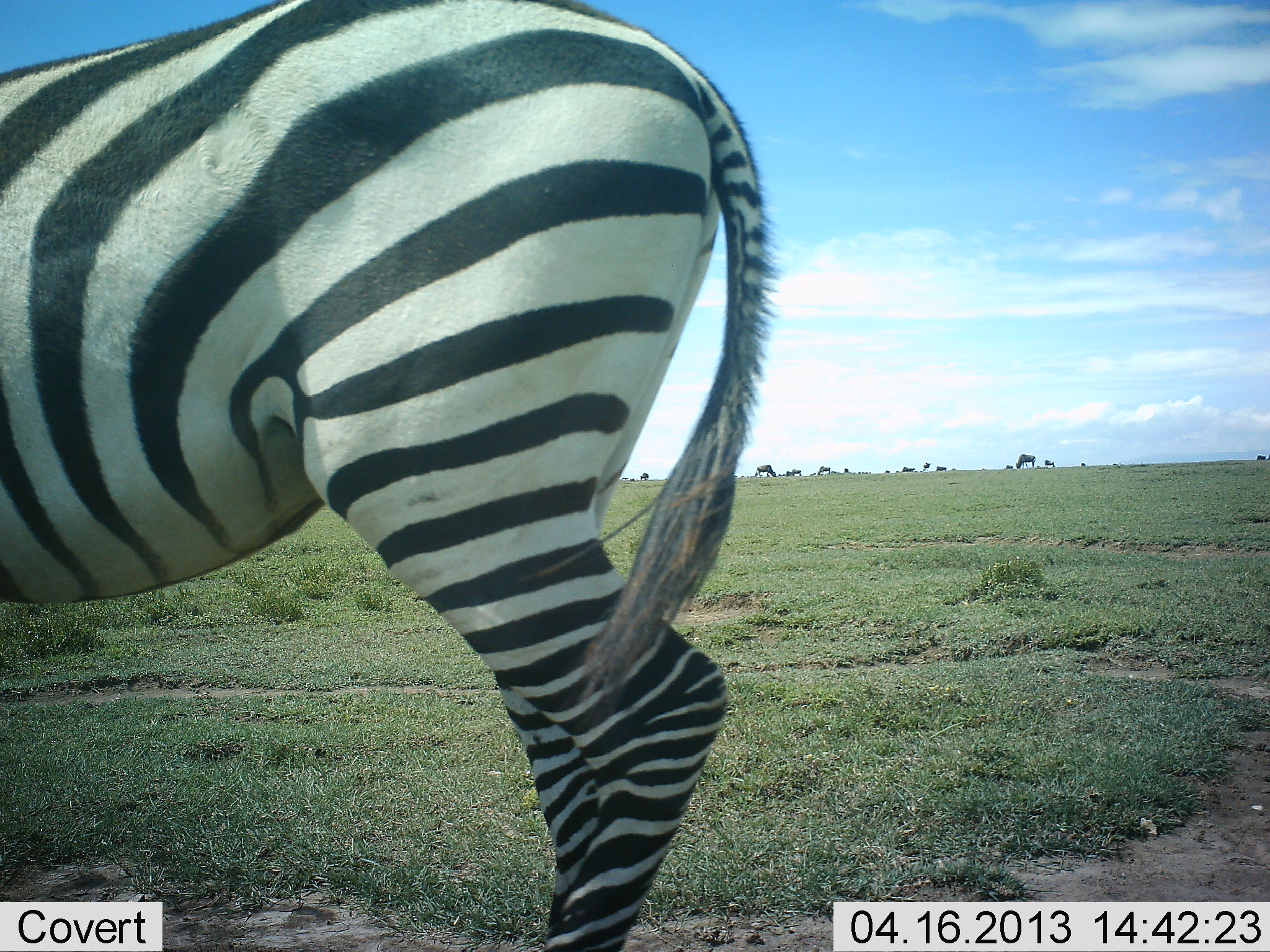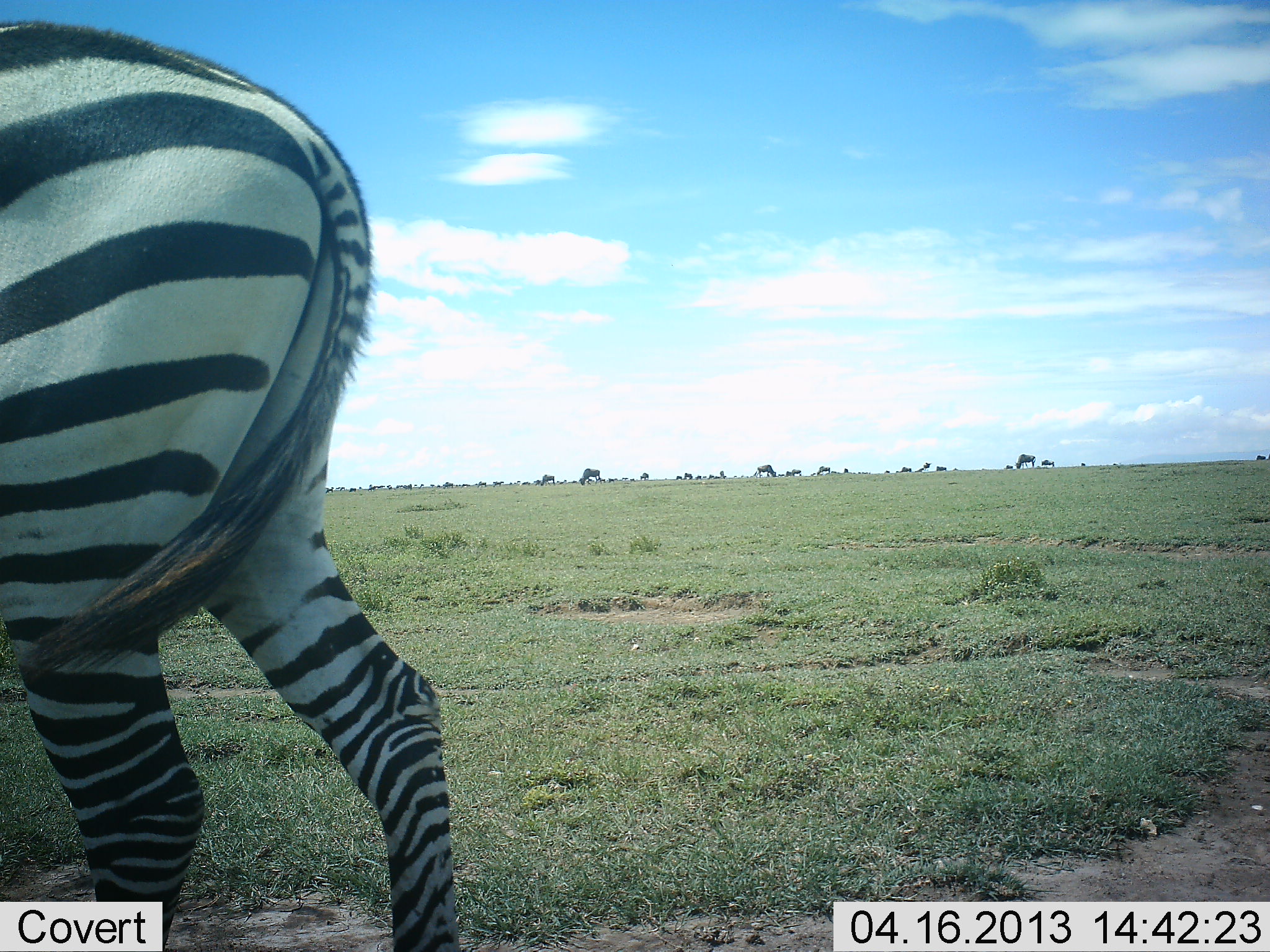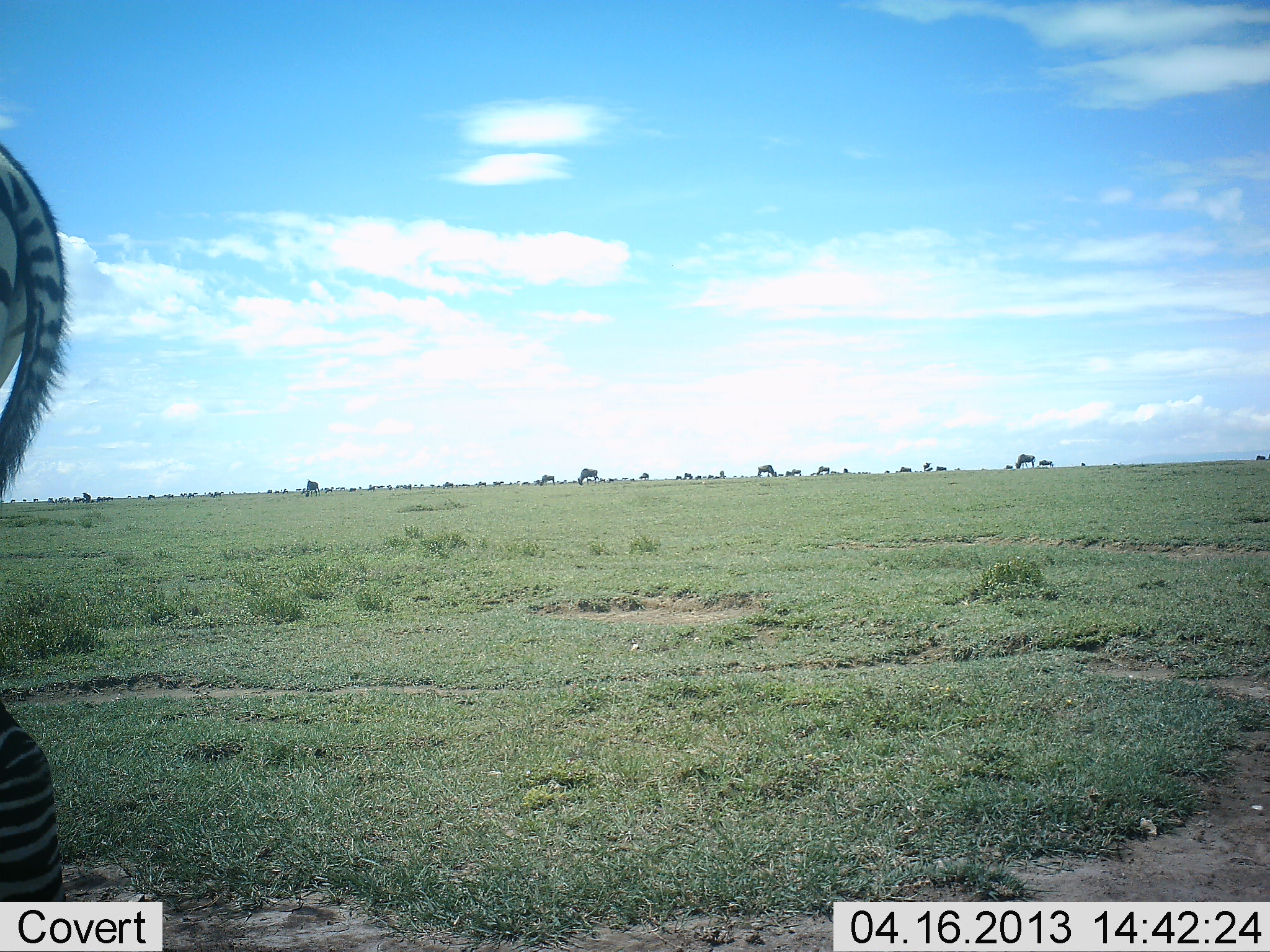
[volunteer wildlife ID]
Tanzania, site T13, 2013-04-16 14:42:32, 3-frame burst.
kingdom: Animalia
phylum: Chordata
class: Mammalia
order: Perissodactyla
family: Equidae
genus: Equus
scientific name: Equus quagga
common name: plains zebra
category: zebra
Zebra (plains zebra) (Equus quagga), count 1. Behavior (volunteer vote fractions): standing 11%, resting 0%, moving 91%, interacting 0%. Young present (vote fraction): 2%. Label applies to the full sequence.